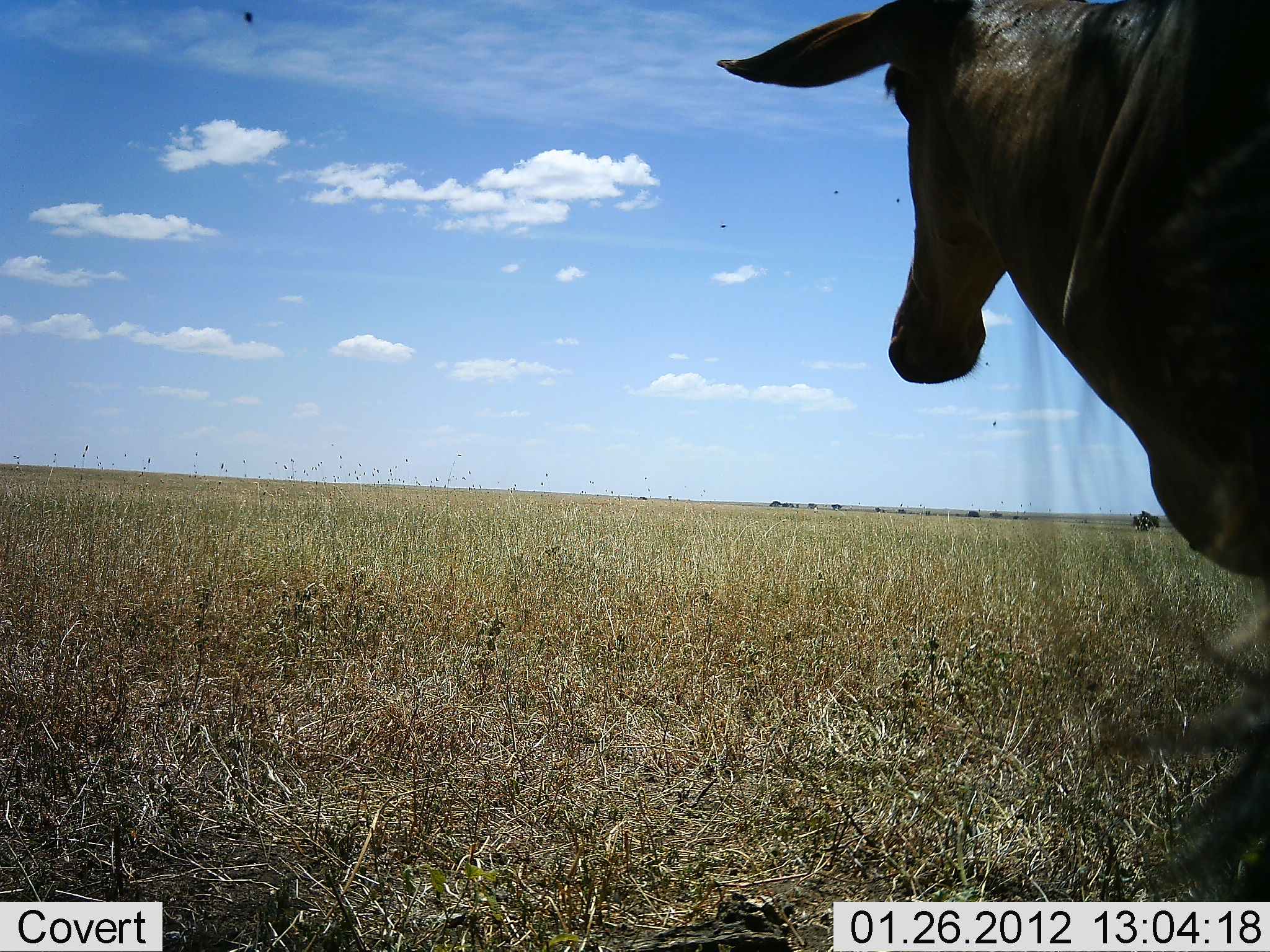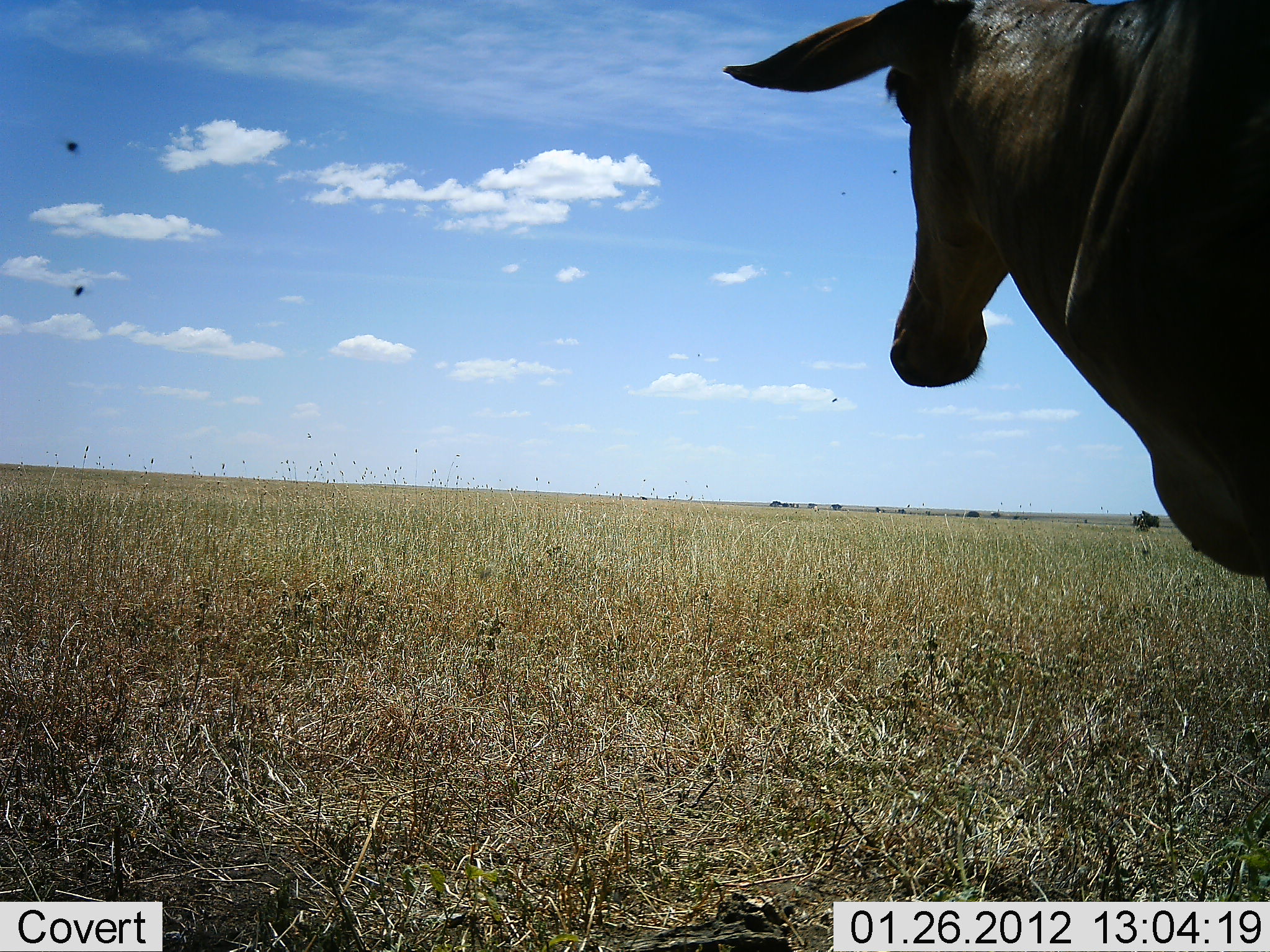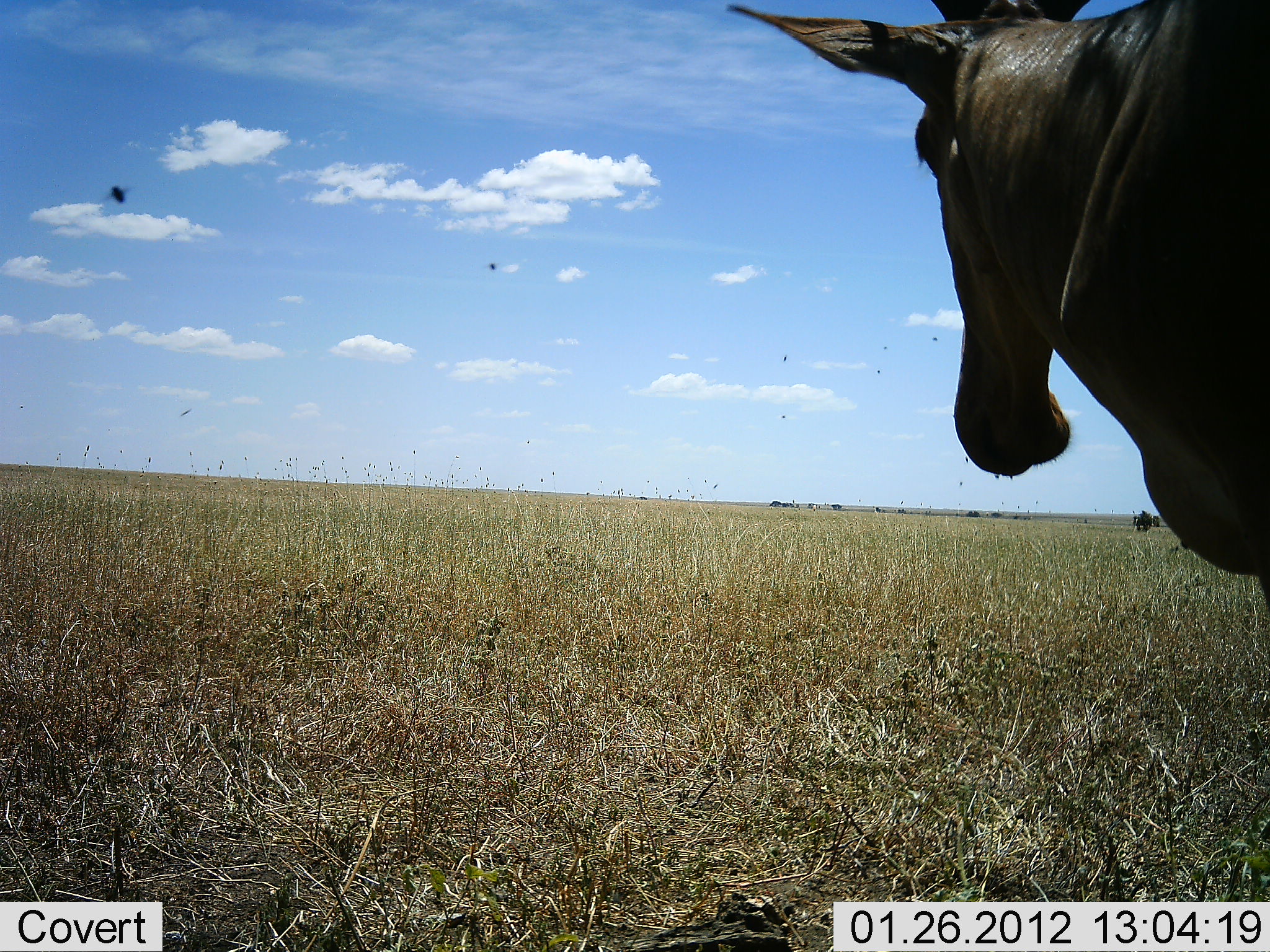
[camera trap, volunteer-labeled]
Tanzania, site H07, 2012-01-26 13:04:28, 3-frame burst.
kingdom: Animalia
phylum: Chordata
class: Mammalia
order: Artiodactyla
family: Bovidae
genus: Alcelaphus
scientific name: Alcelaphus buselaphus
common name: hartebeest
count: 1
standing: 100%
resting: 5%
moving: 0%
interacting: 0%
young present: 0%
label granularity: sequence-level